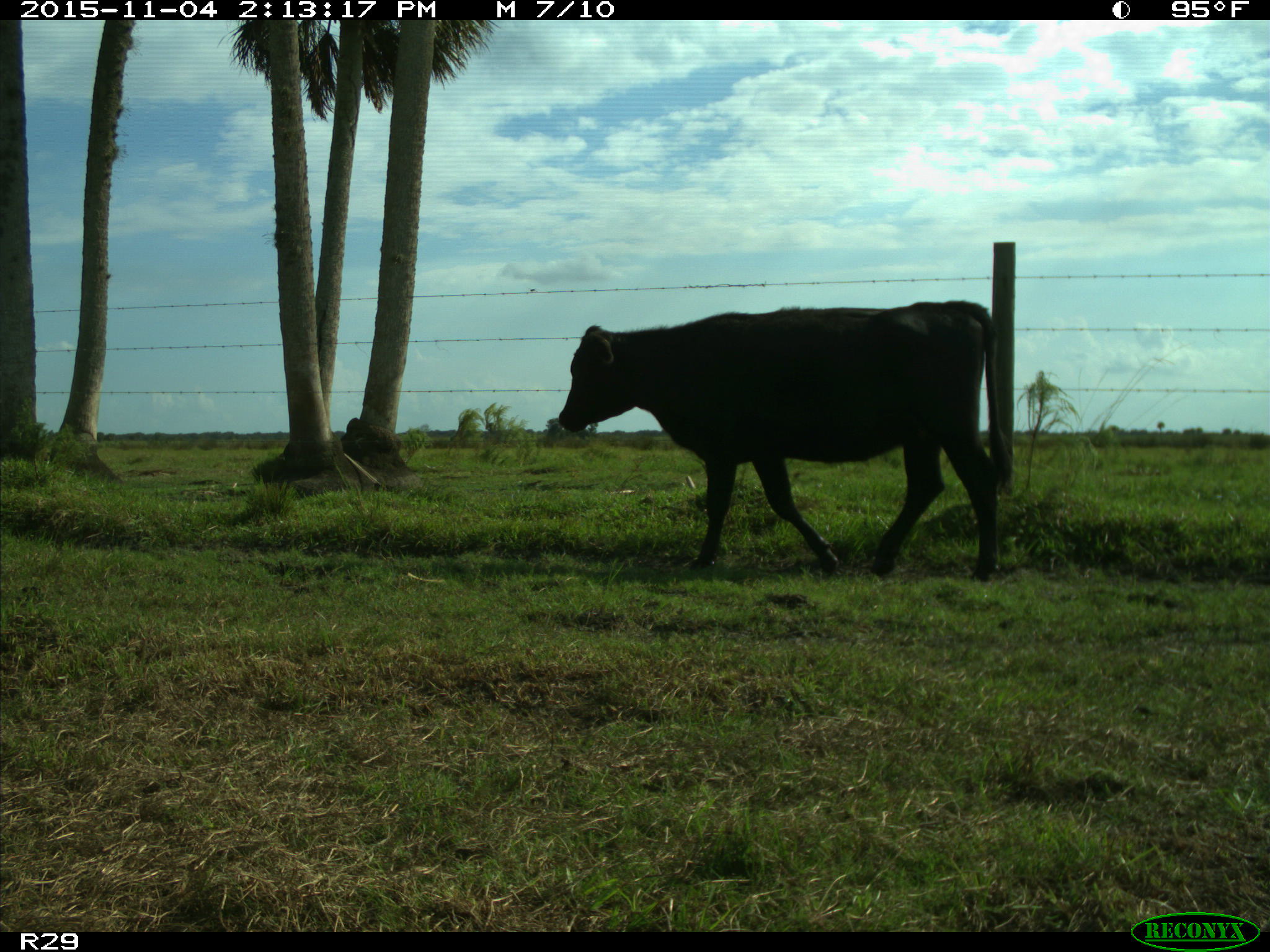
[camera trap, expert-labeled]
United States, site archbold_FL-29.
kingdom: Animalia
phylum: Chordata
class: Mammalia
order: Artiodactyla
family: Bovidae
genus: Bos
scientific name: Bos taurus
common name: domestic cow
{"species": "Bos taurus (domestic cow)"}